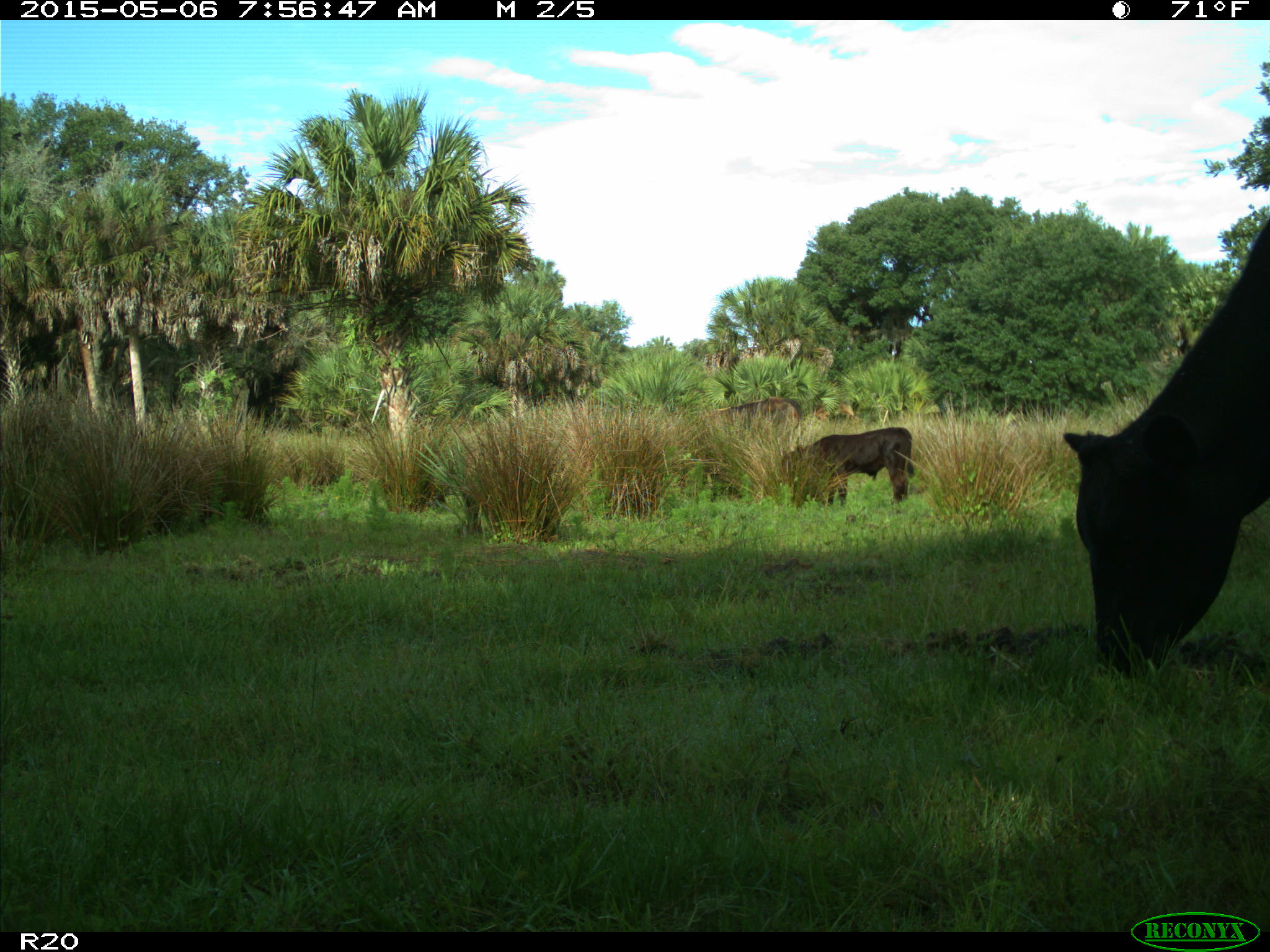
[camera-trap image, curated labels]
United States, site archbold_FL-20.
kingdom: Animalia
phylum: Chordata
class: Mammalia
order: Artiodactyla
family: Bovidae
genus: Bos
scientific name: Bos taurus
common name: domestic cow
Bos taurus (domestic cow).